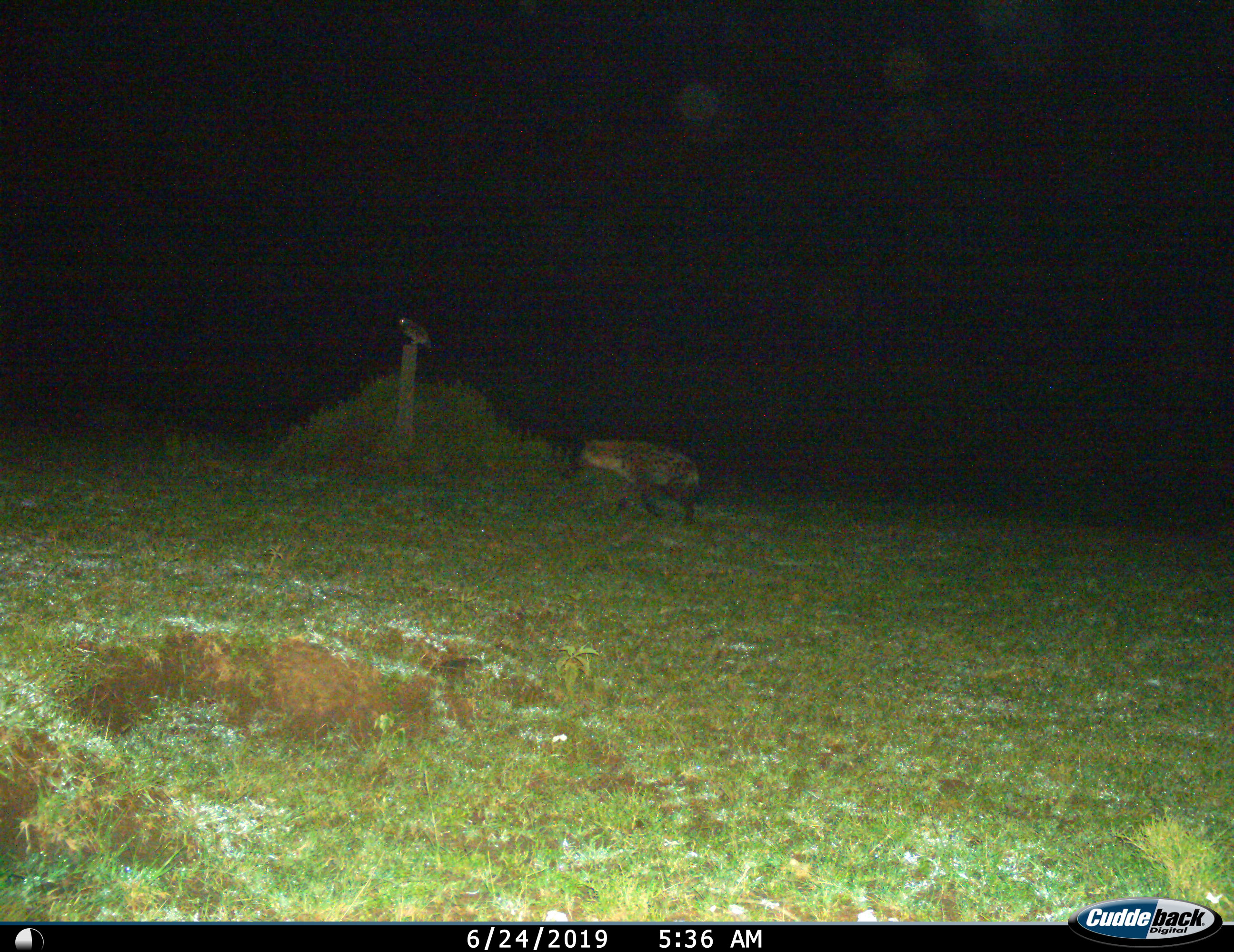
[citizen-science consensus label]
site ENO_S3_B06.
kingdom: Animalia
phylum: Chordata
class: Aves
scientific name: Aves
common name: bird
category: birdother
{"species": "birdother (bird) (Aves)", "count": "1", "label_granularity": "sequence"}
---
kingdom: Animalia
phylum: Chordata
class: Mammalia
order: Carnivora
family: Hyaenidae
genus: Crocuta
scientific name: Crocuta crocuta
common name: spotted hyena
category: hyenaspotted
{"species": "hyenaspotted (spotted hyena) (Crocuta crocuta)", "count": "1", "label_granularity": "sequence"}